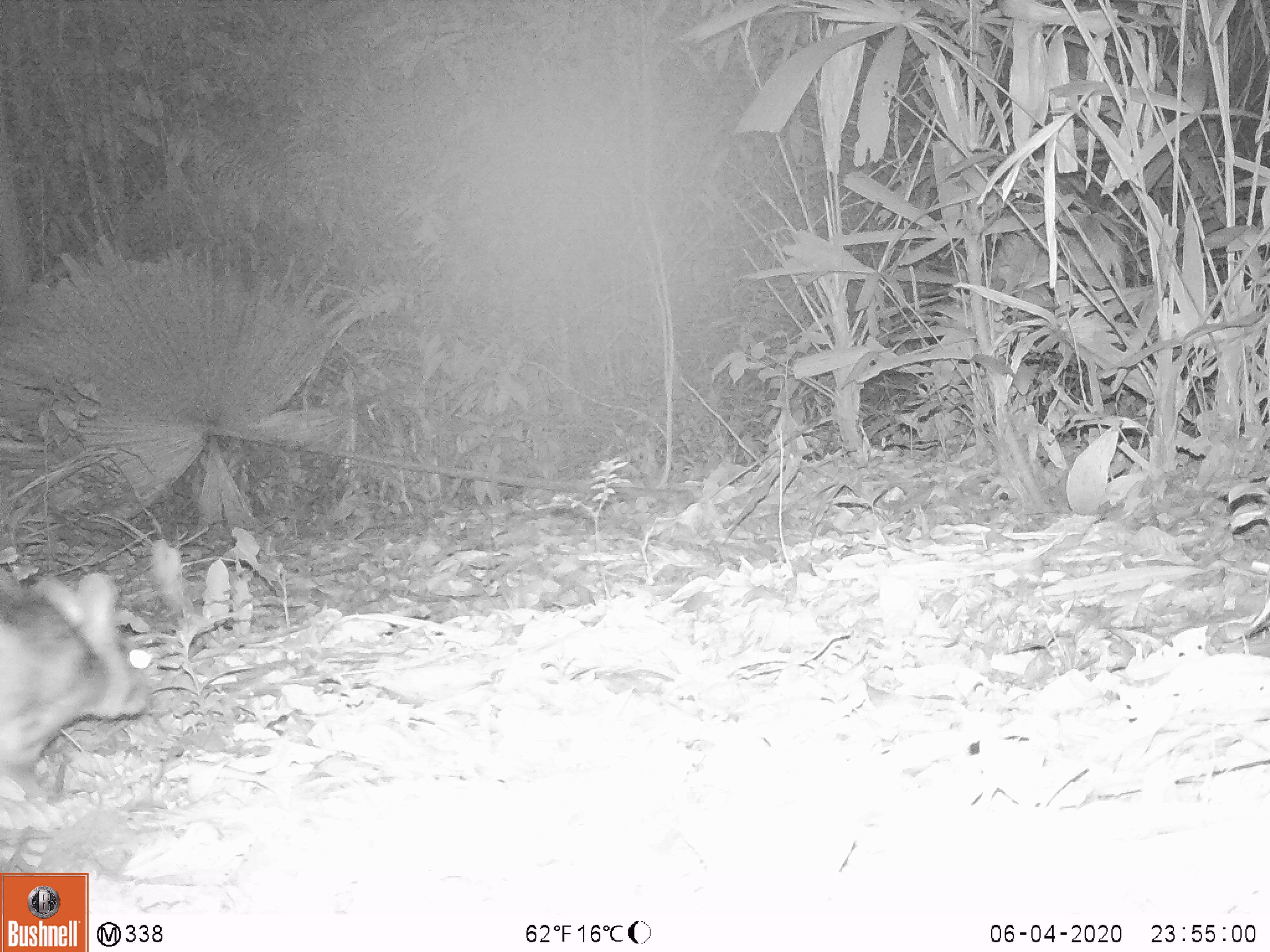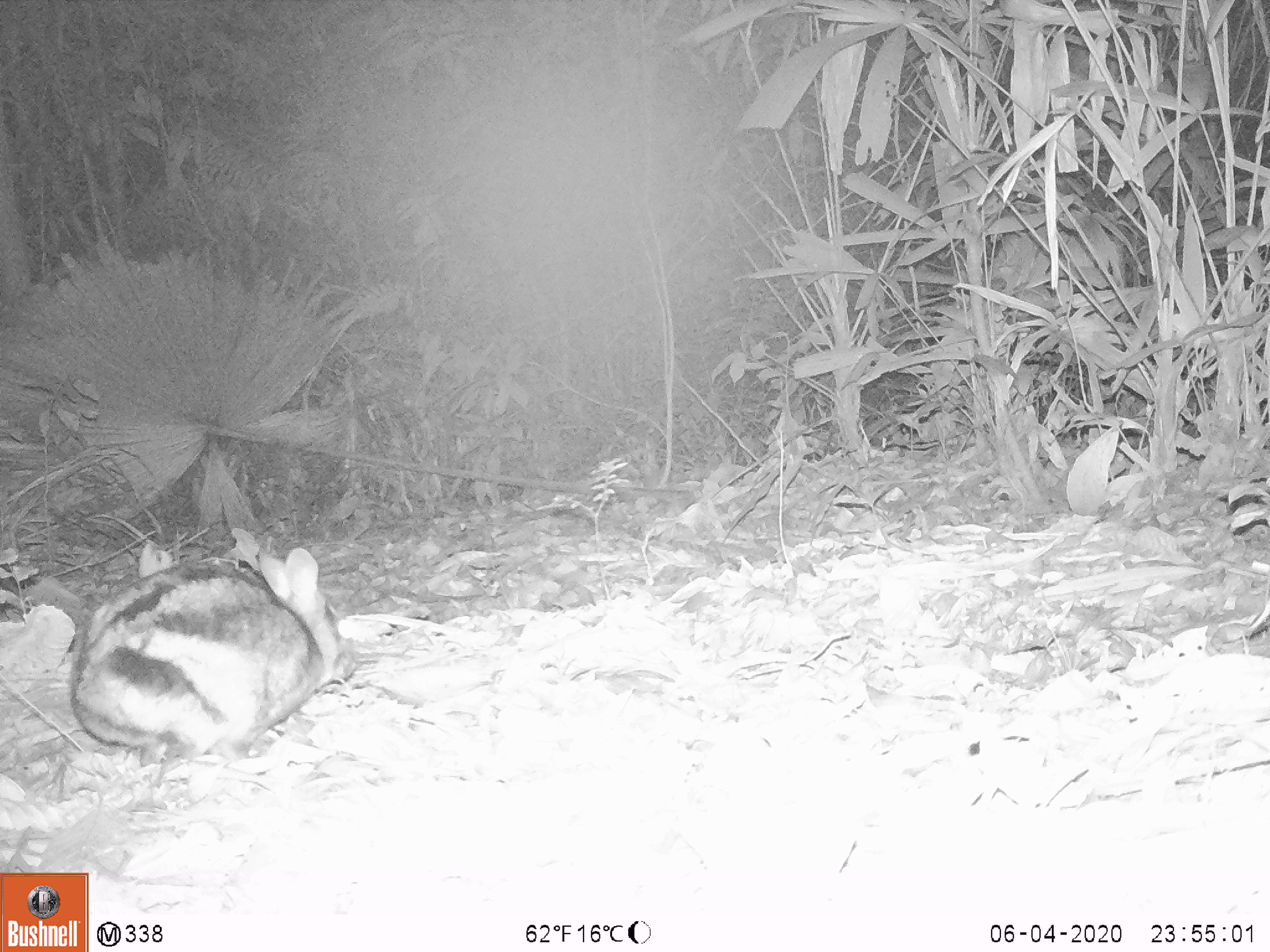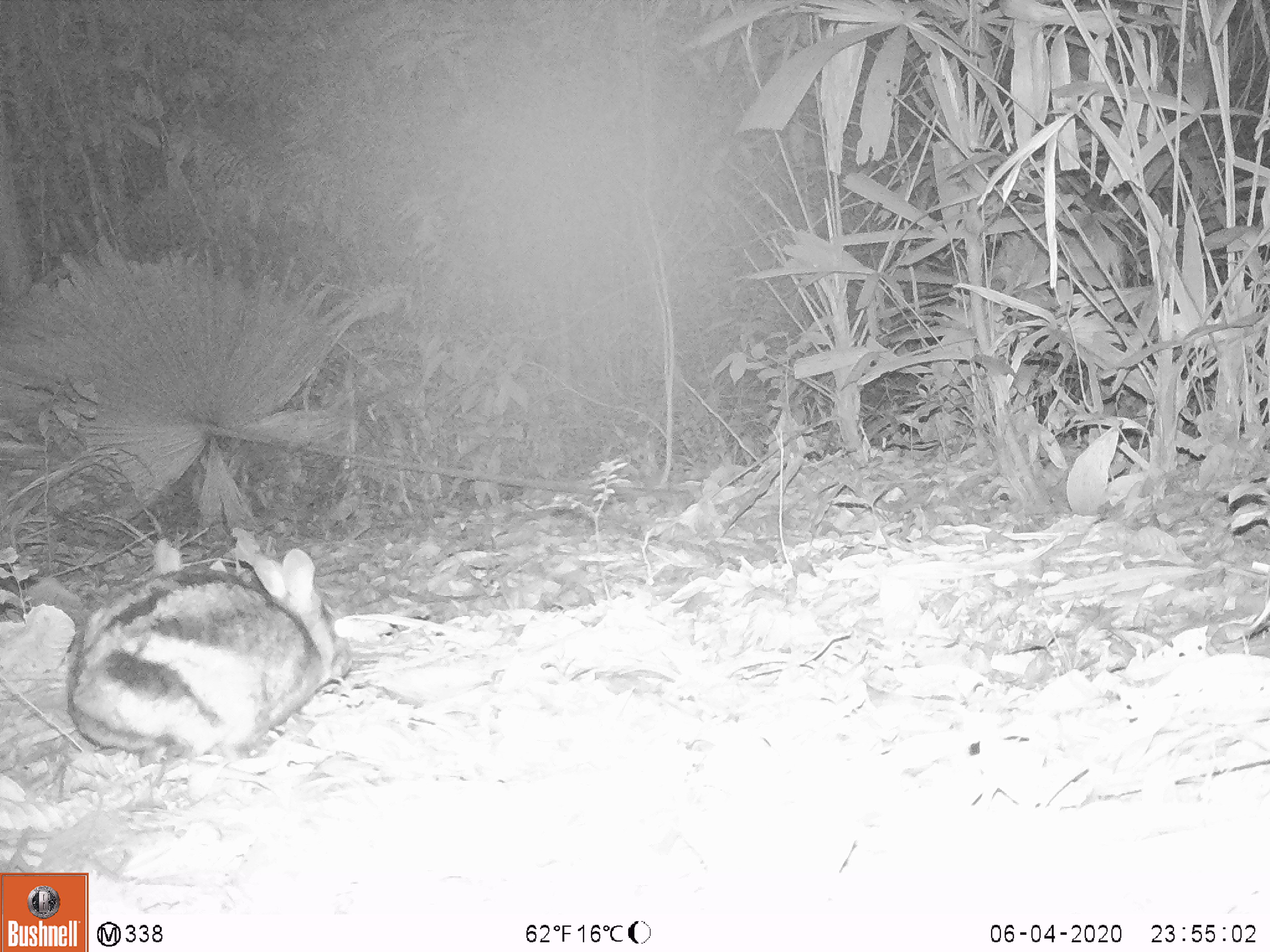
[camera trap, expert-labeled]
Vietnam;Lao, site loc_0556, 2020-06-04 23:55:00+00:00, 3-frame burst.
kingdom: Animalia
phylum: Chordata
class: Mammalia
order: Lagomorpha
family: Leporidae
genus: Nesolagus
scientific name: Nesolagus timminsi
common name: annamite striped rabbit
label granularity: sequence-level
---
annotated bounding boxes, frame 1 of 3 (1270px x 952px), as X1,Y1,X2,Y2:
annamite striped rabbit: 0,570,155,804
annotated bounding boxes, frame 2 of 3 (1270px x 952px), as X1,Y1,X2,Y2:
annamite striped rabbit: 69,545,359,766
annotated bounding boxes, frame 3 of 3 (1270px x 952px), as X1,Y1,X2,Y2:
annamite striped rabbit: 66,536,353,768